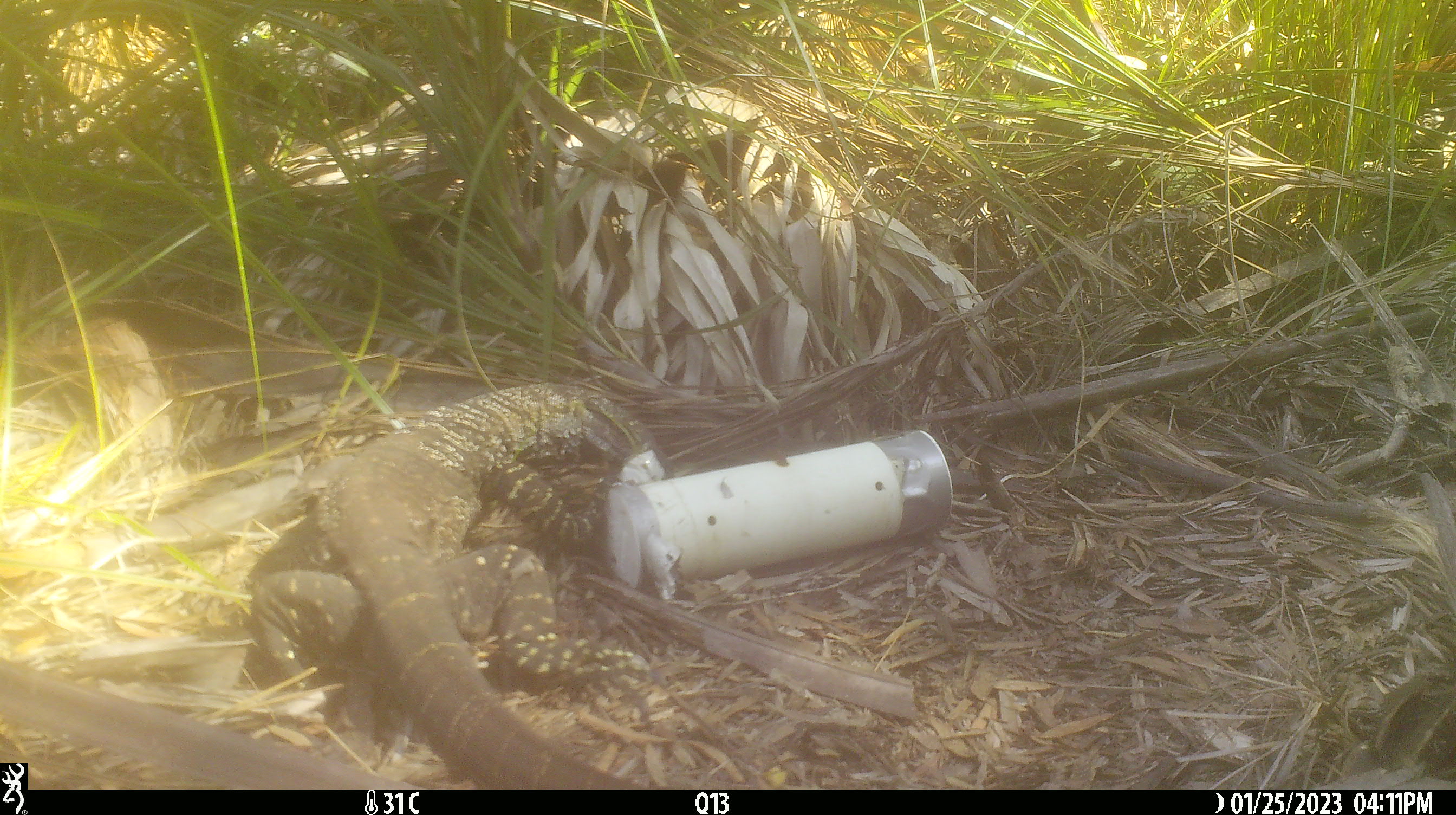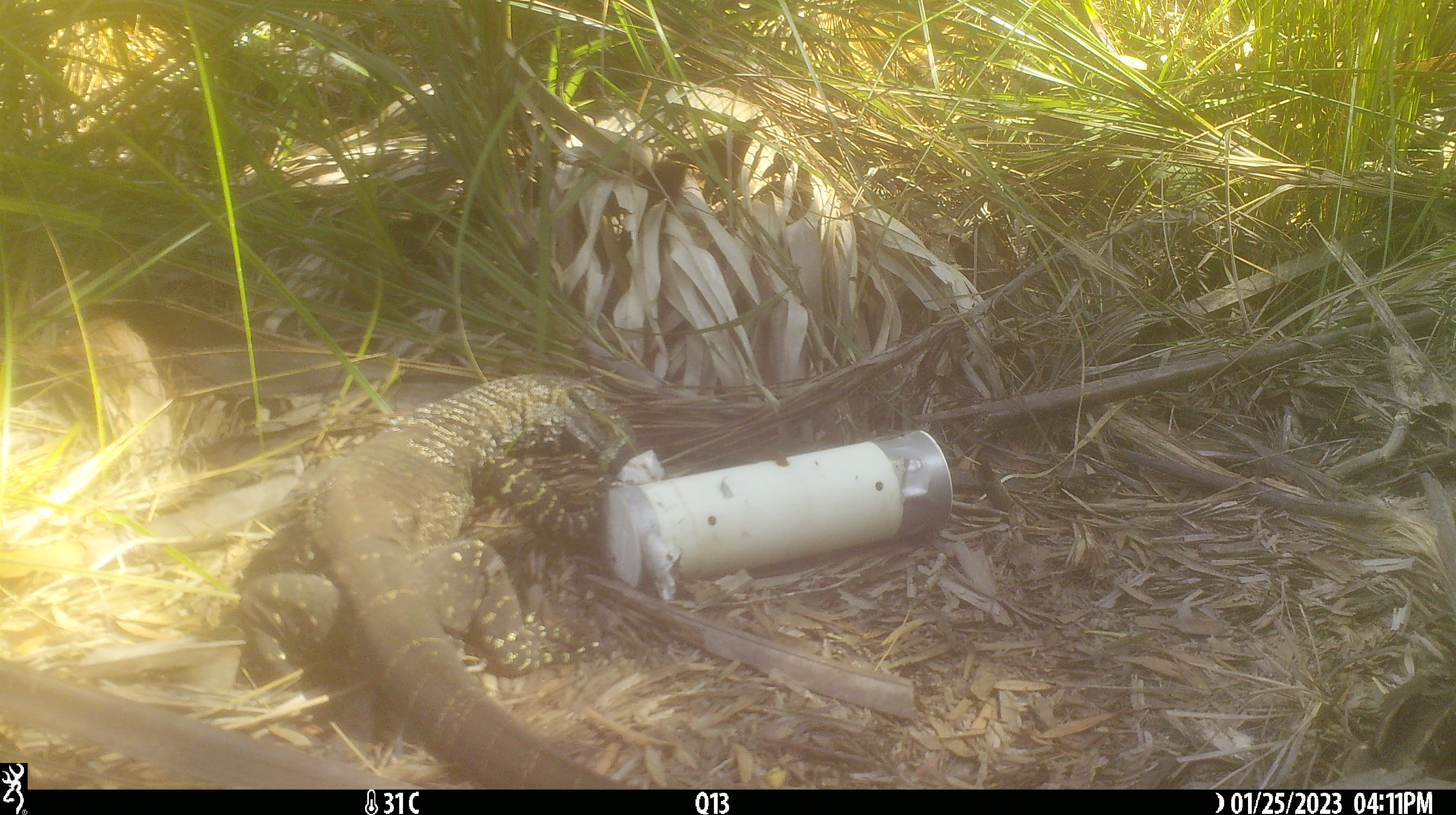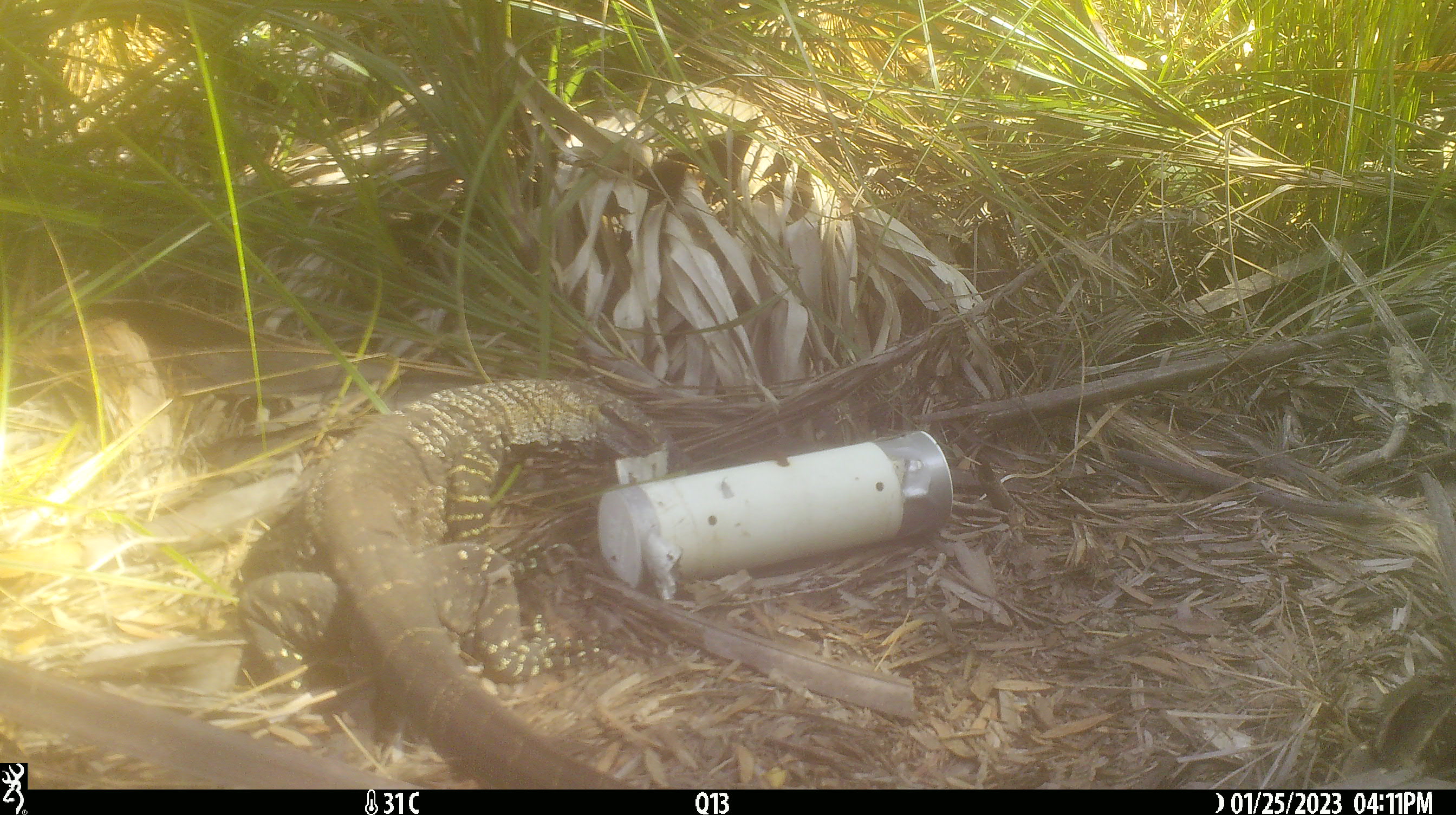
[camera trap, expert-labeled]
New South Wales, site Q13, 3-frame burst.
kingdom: Animalia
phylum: Chordata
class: Reptilia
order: Squamata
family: Varanidae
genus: Varanus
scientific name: Varanus varius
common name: lace monitor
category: goanna